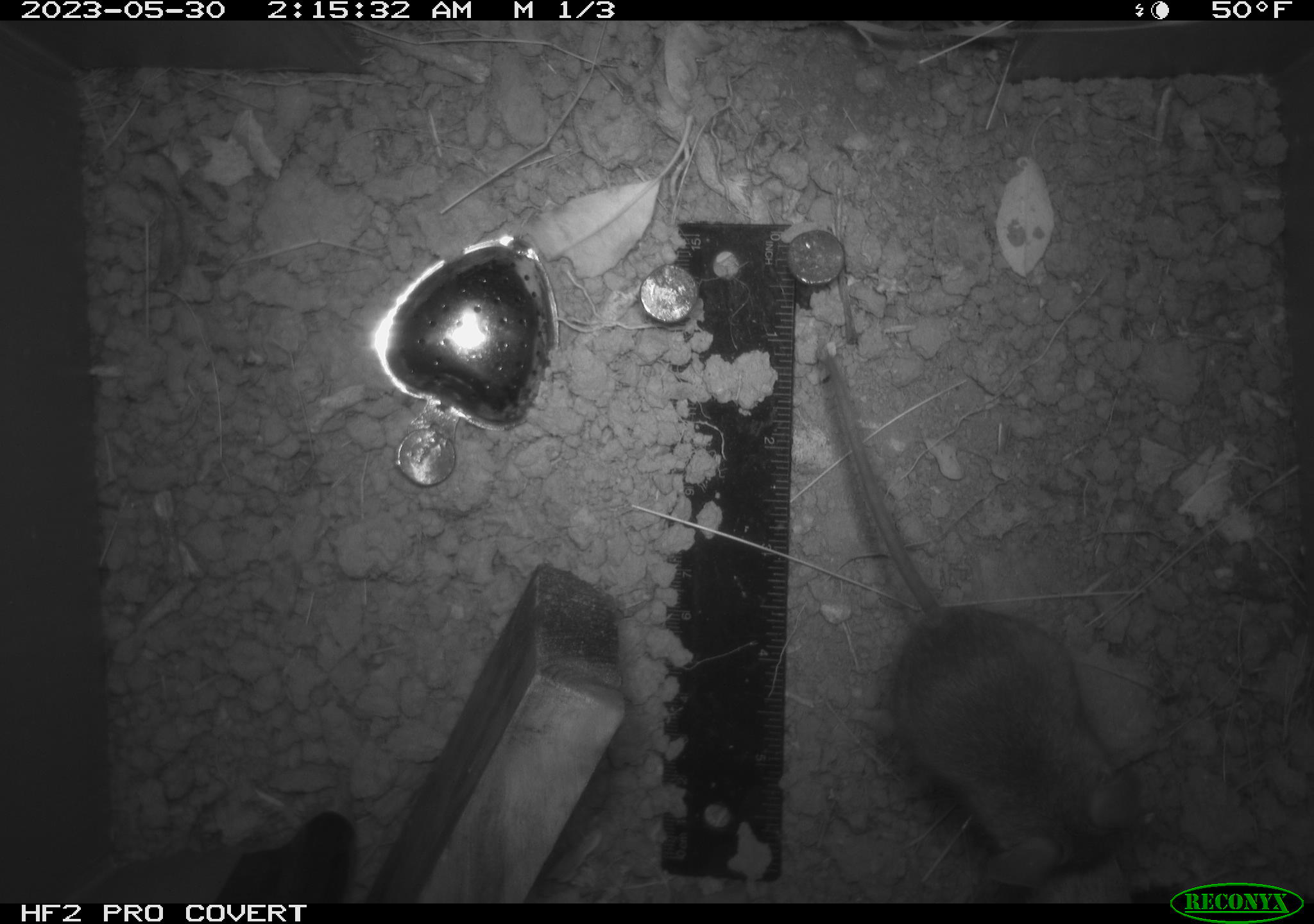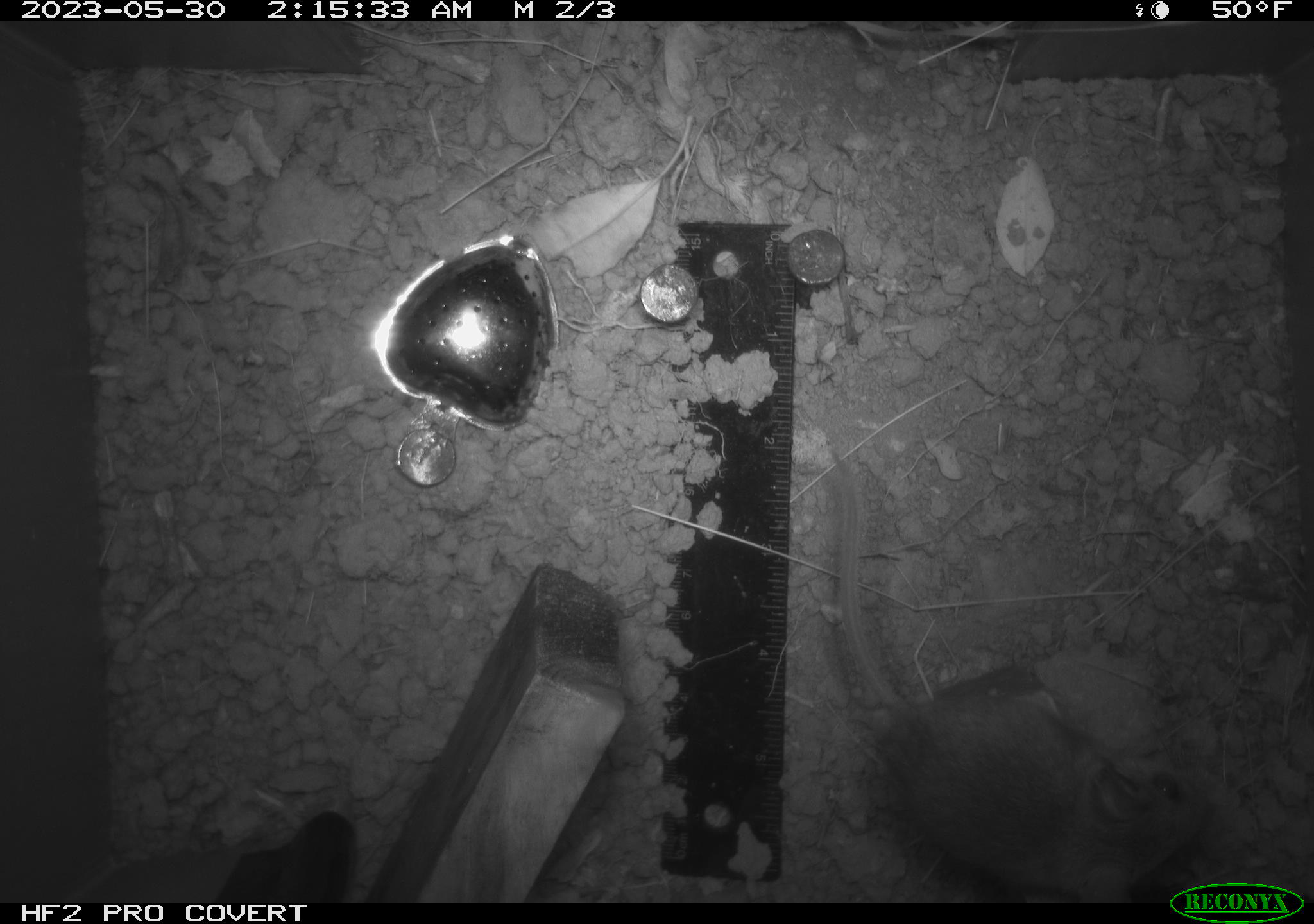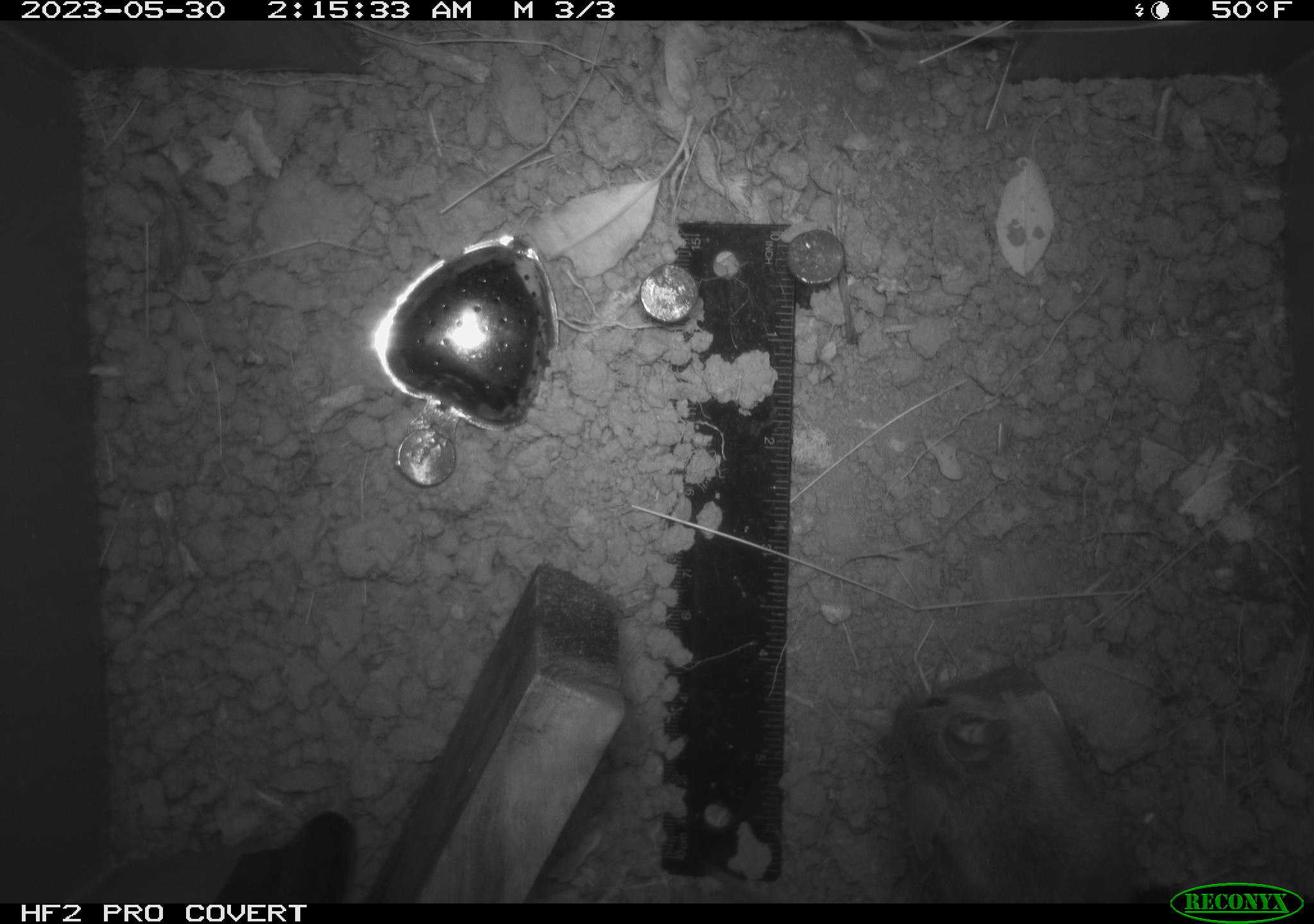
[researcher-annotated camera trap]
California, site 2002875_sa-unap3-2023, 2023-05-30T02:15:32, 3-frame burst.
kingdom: Animalia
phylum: Chordata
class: Mammalia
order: Rodentia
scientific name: Rodentia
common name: mouse species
Mouse species (Rodentia).